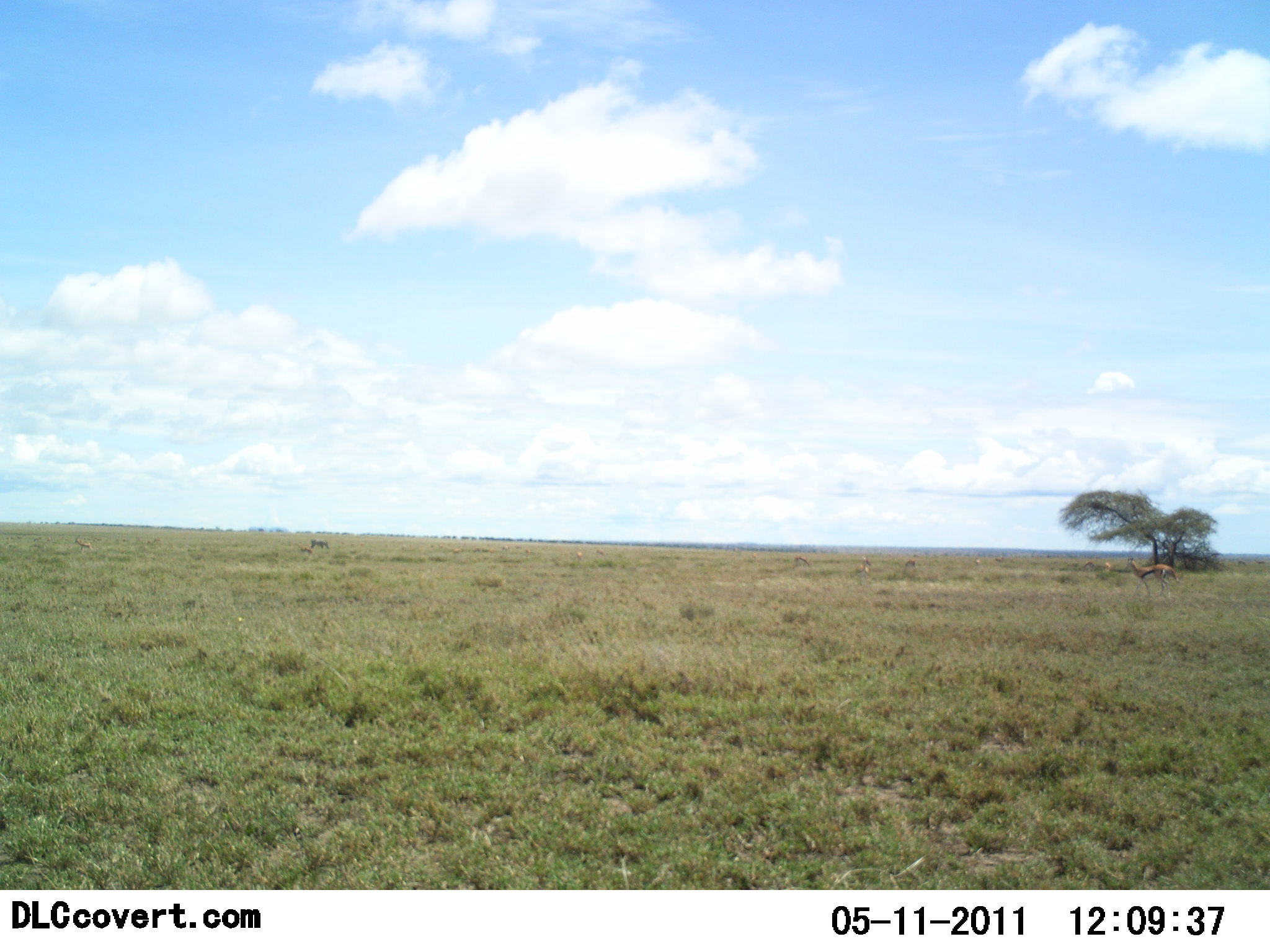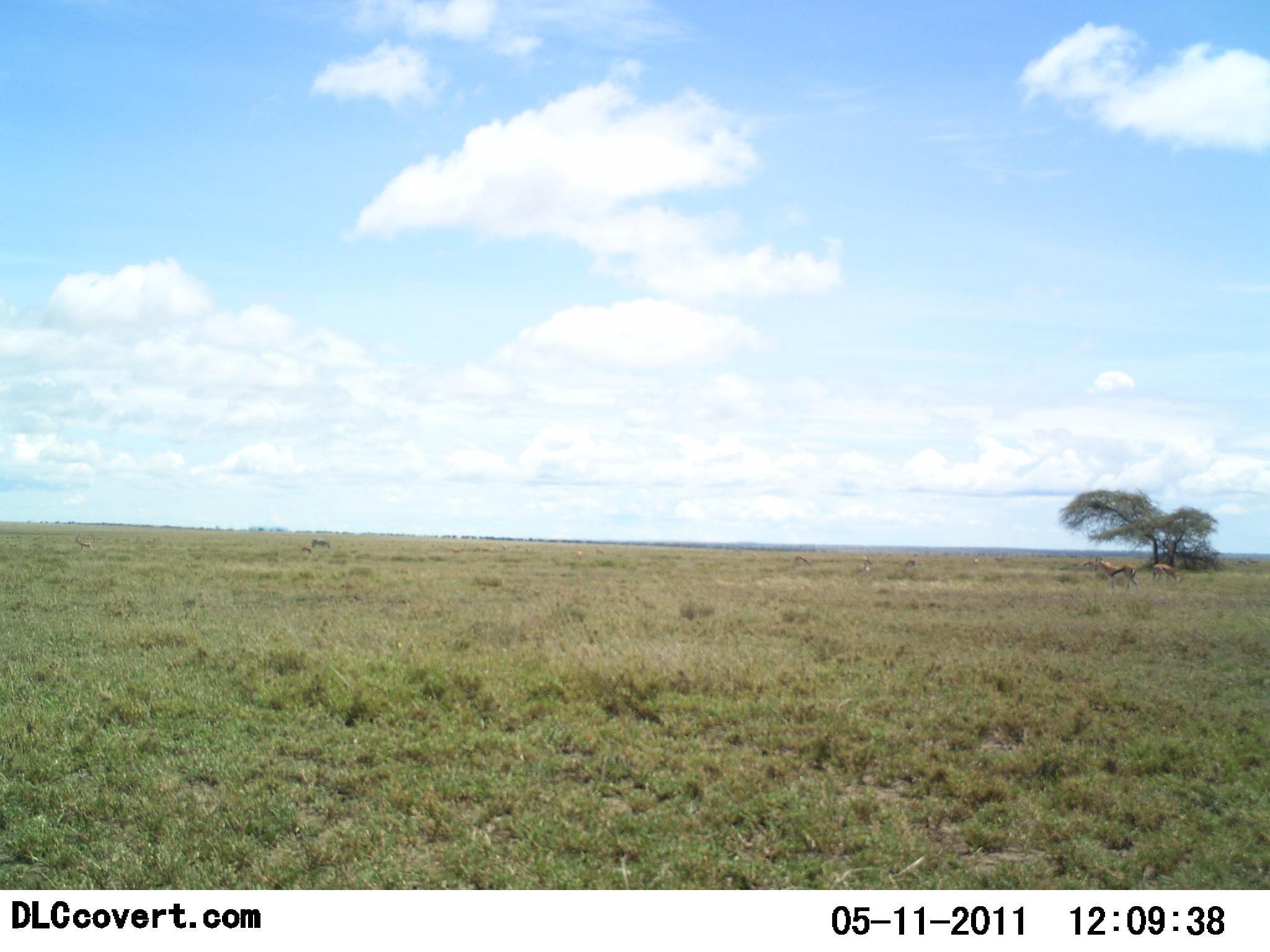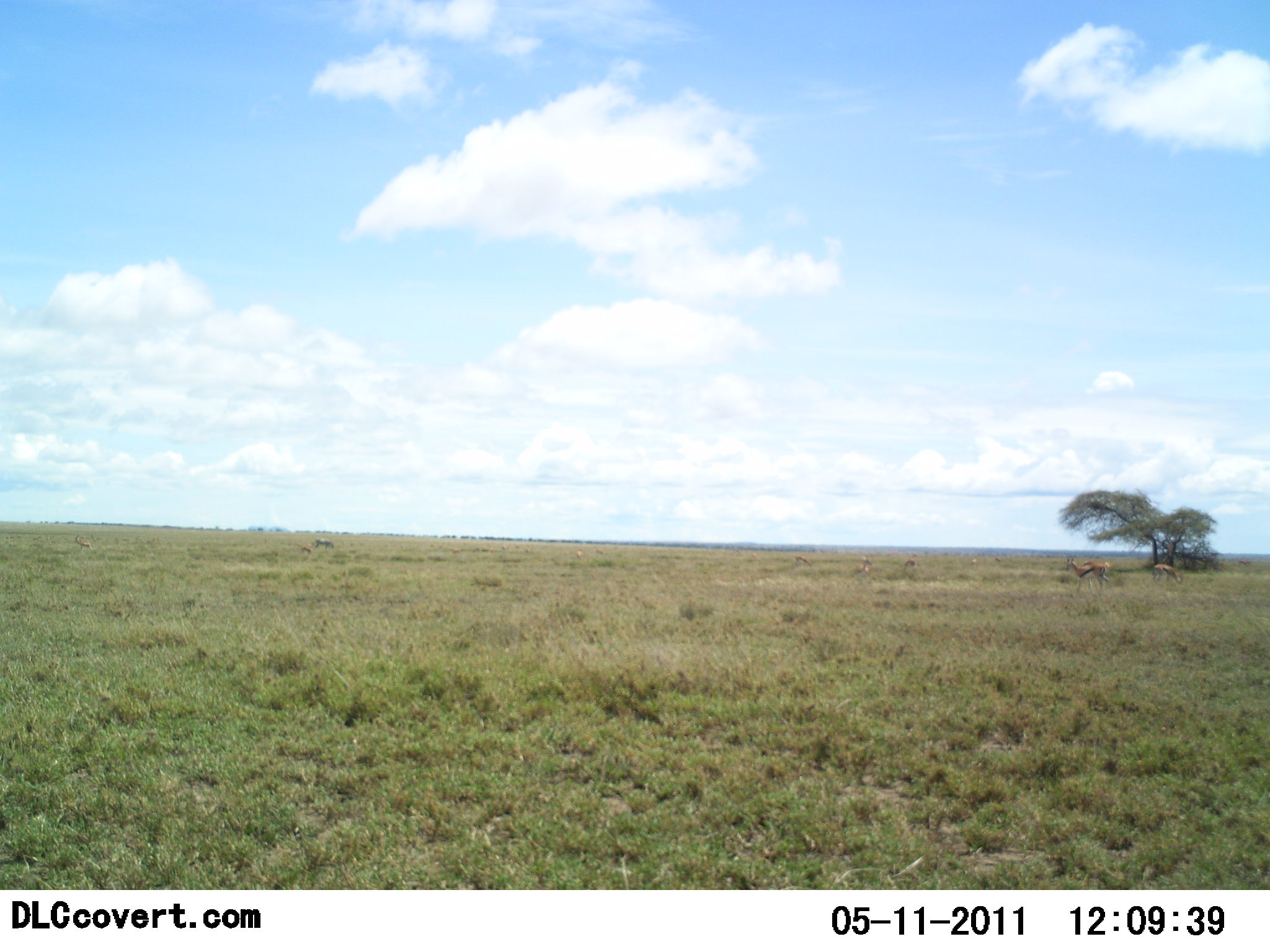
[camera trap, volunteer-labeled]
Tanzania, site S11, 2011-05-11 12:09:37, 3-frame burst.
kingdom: Animalia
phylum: Chordata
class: Mammalia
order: Artiodactyla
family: Bovidae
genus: Eudorcas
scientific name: Eudorcas thomsonii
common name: thomson's gazelle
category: gazellethomsons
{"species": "gazellethomsons (thomson's gazelle) (Eudorcas thomsonii)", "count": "2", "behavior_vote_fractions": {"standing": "44%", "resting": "11%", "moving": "100%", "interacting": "0%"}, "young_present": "0%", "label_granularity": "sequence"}